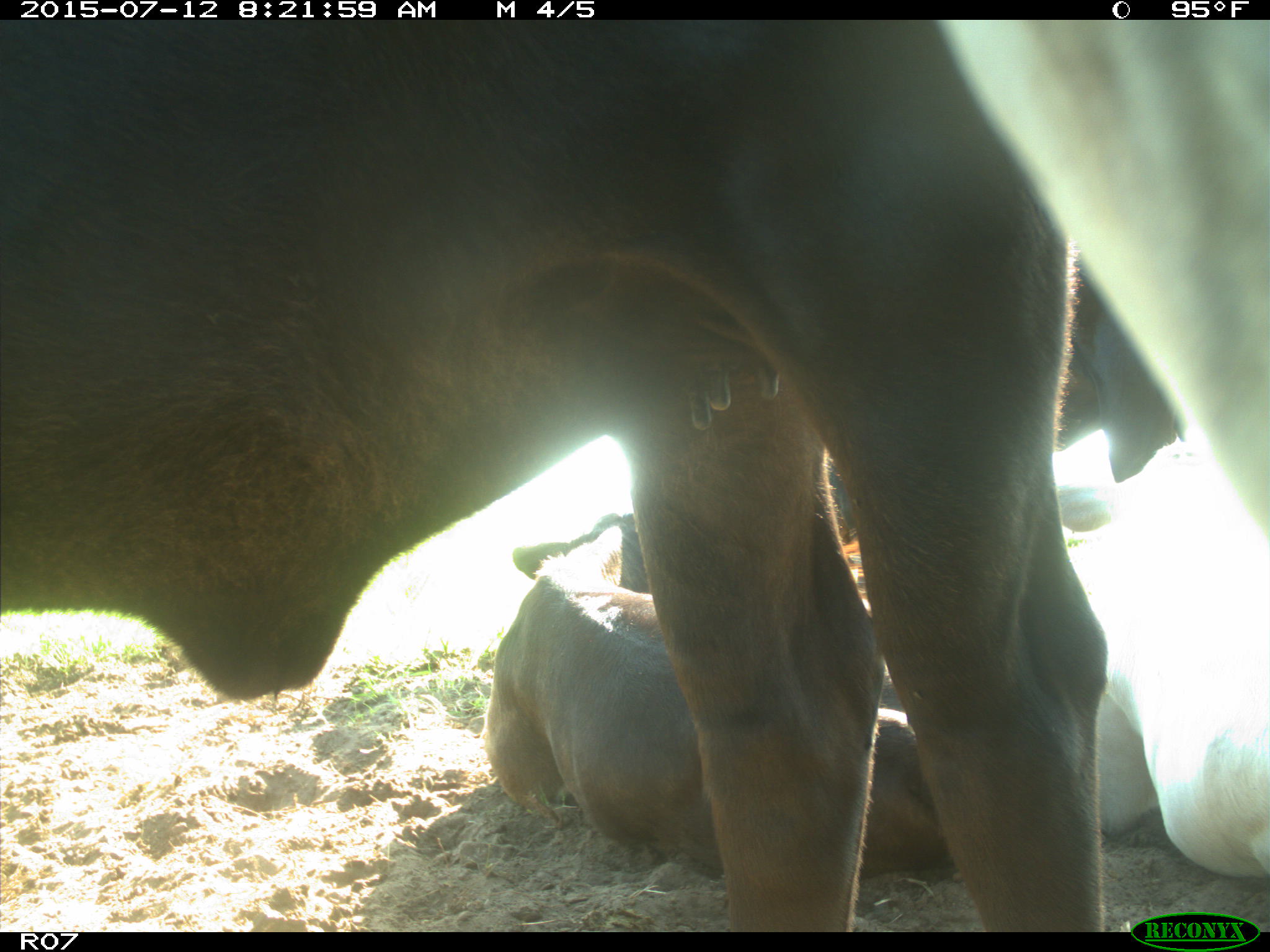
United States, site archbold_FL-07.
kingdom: Animalia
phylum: Chordata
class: Mammalia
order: Artiodactyla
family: Bovidae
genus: Bos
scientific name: Bos taurus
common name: domestic cow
Bos taurus (domestic cow).